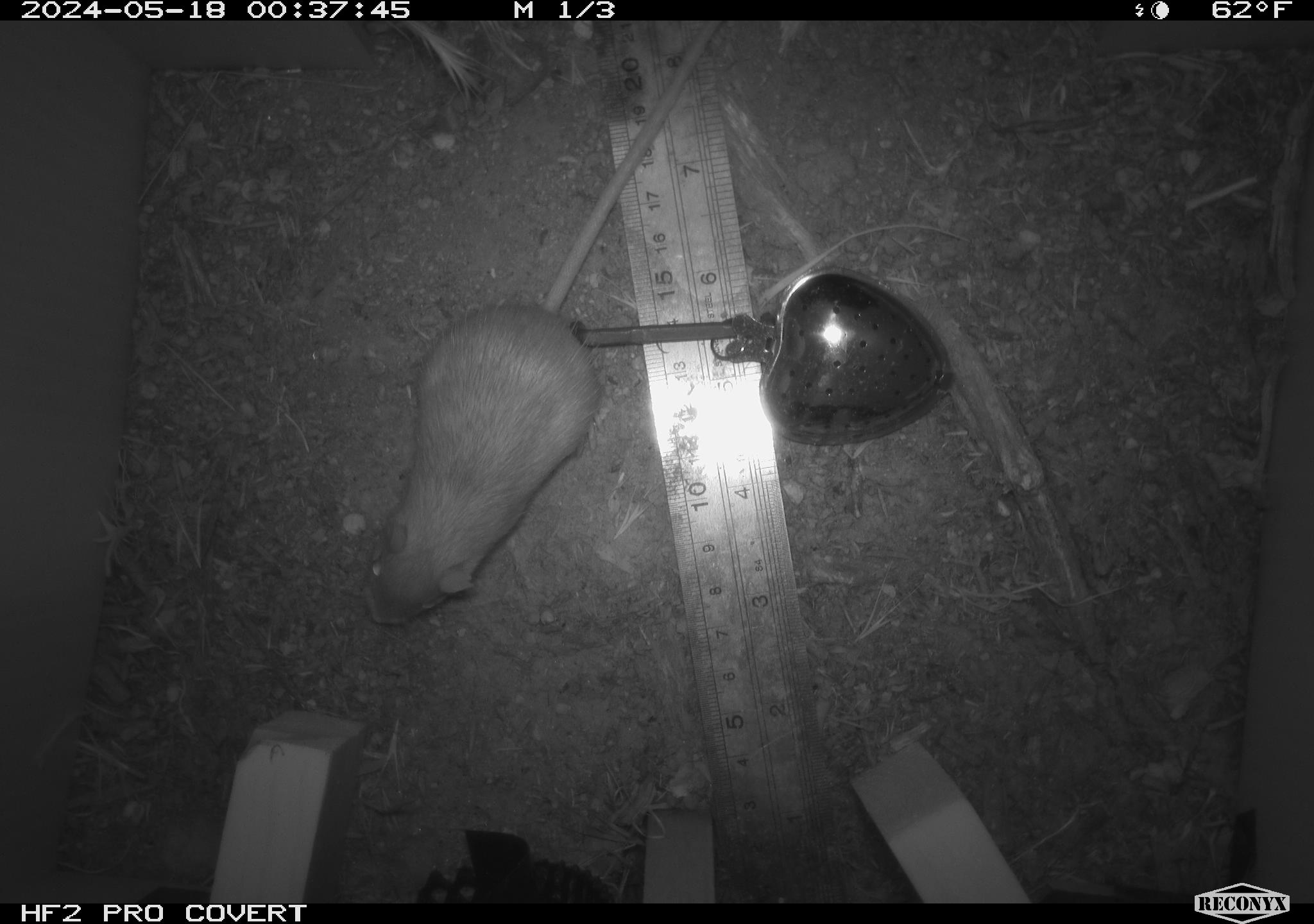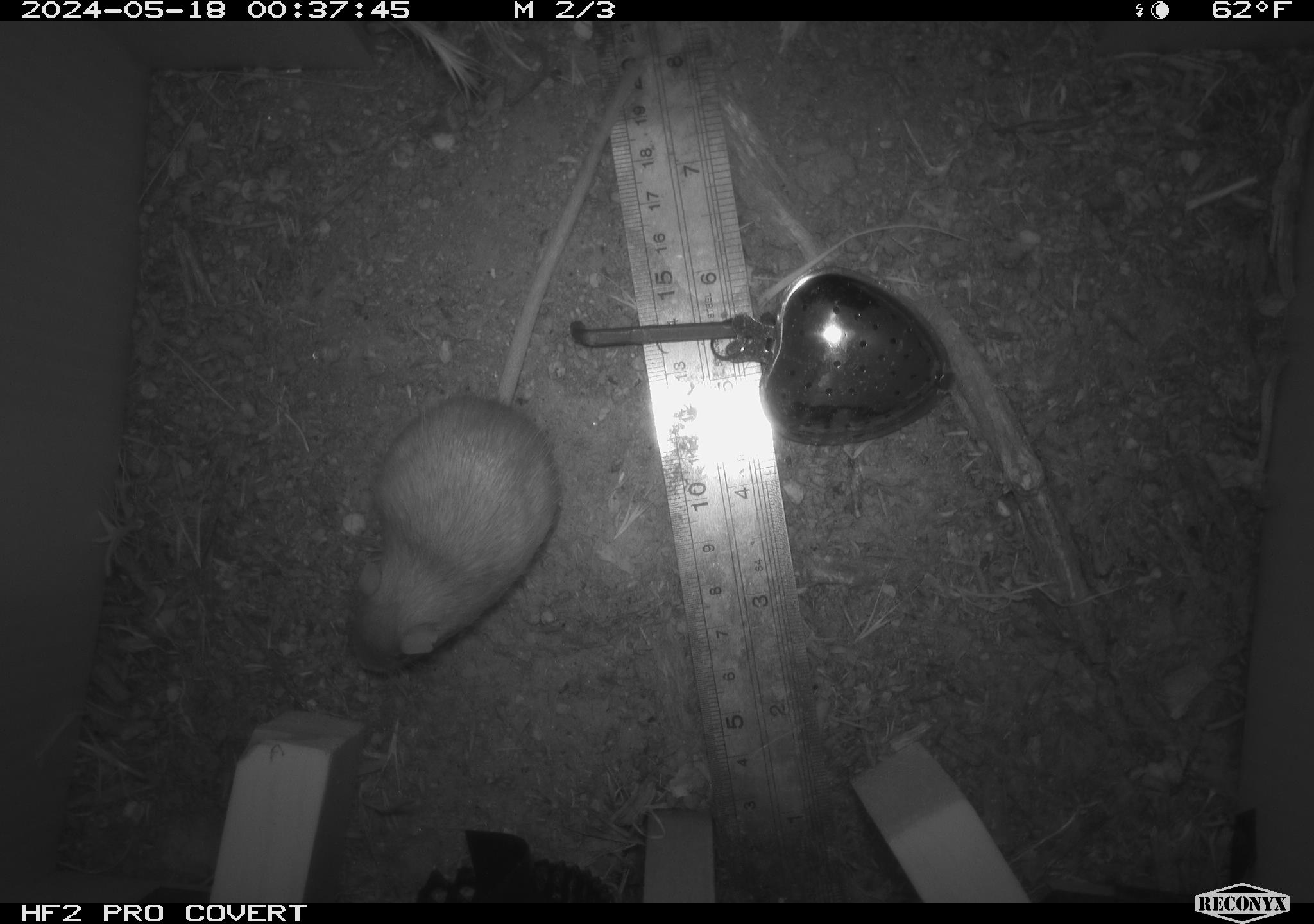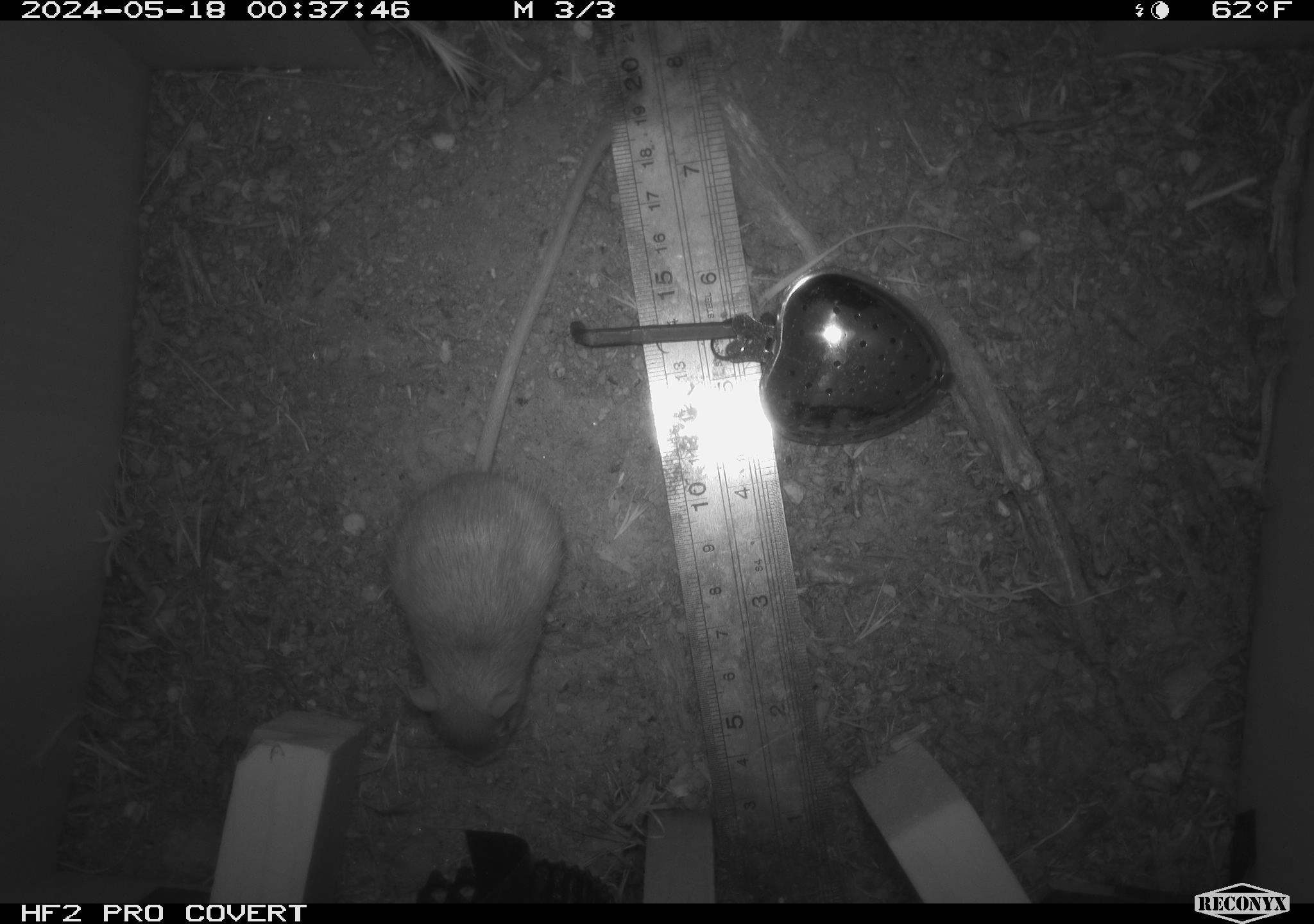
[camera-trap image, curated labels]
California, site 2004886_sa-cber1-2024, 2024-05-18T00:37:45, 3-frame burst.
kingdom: Animalia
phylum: Chordata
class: Mammalia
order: Rodentia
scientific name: Rodentia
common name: mouse species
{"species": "mouse species (Rodentia)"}